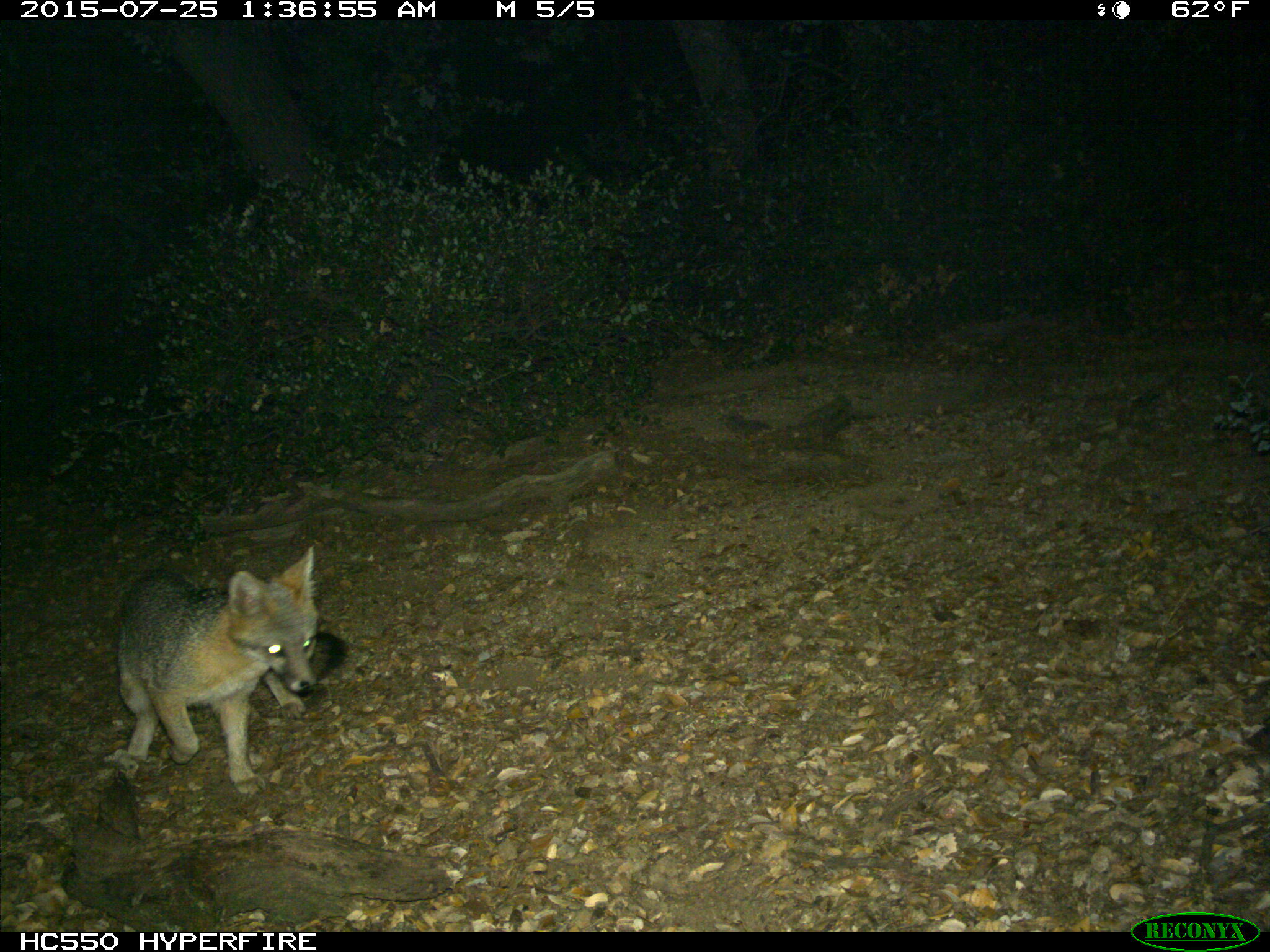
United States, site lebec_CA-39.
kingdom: Animalia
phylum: Chordata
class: Mammalia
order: Carnivora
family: Canidae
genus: Urocyon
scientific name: Urocyon cinereoargenteus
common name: gray fox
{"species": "Urocyon cinereoargenteus (gray fox)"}